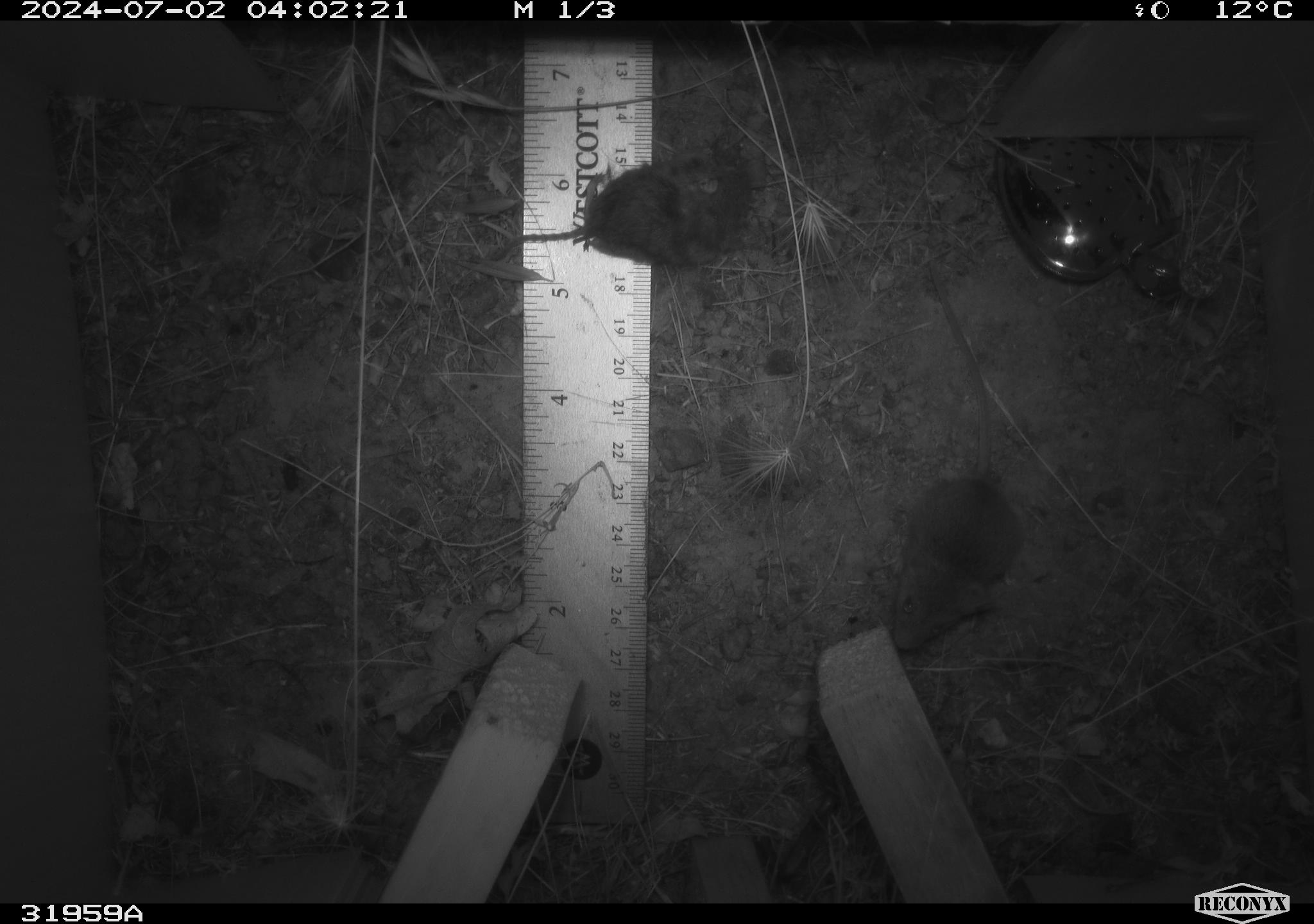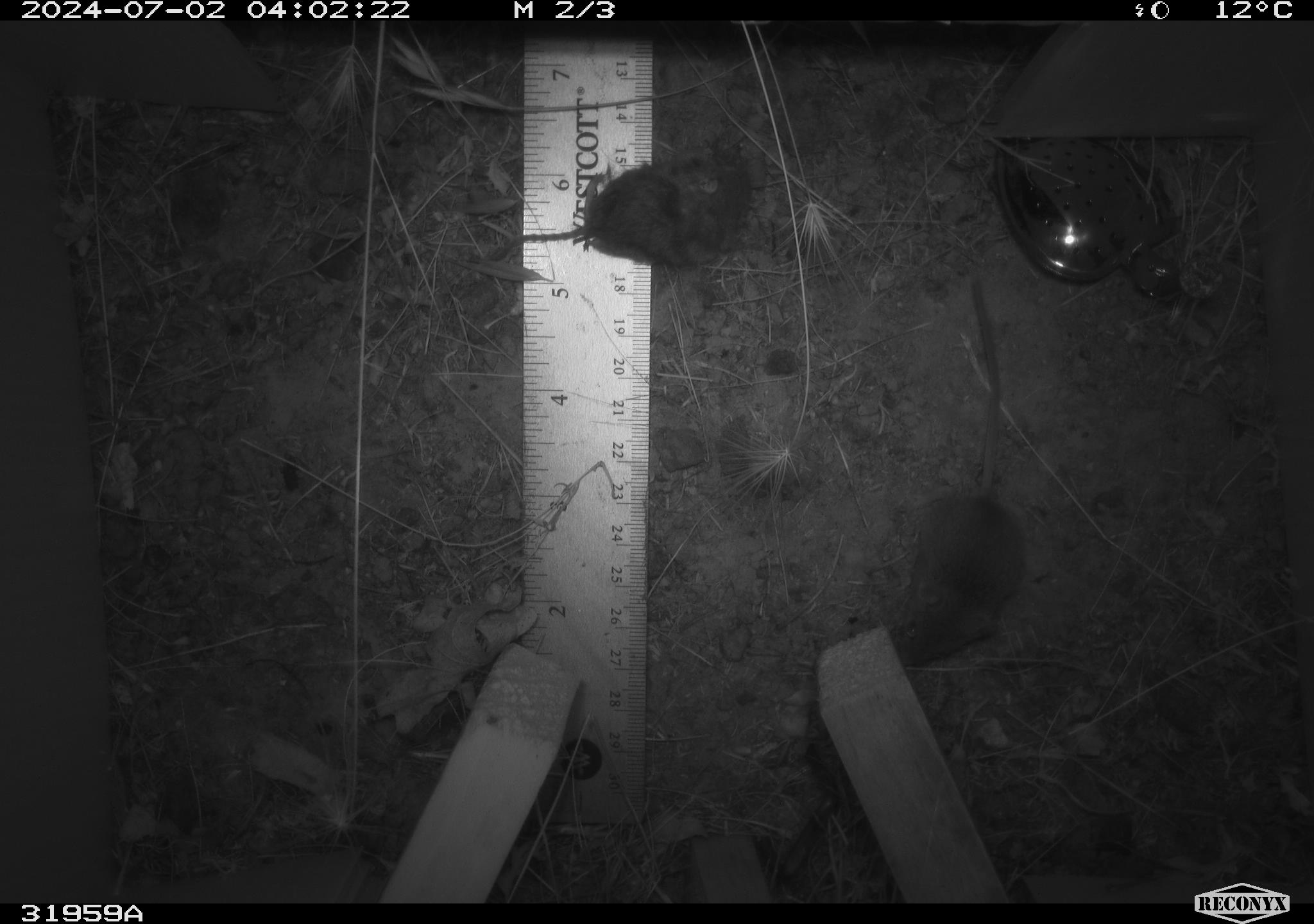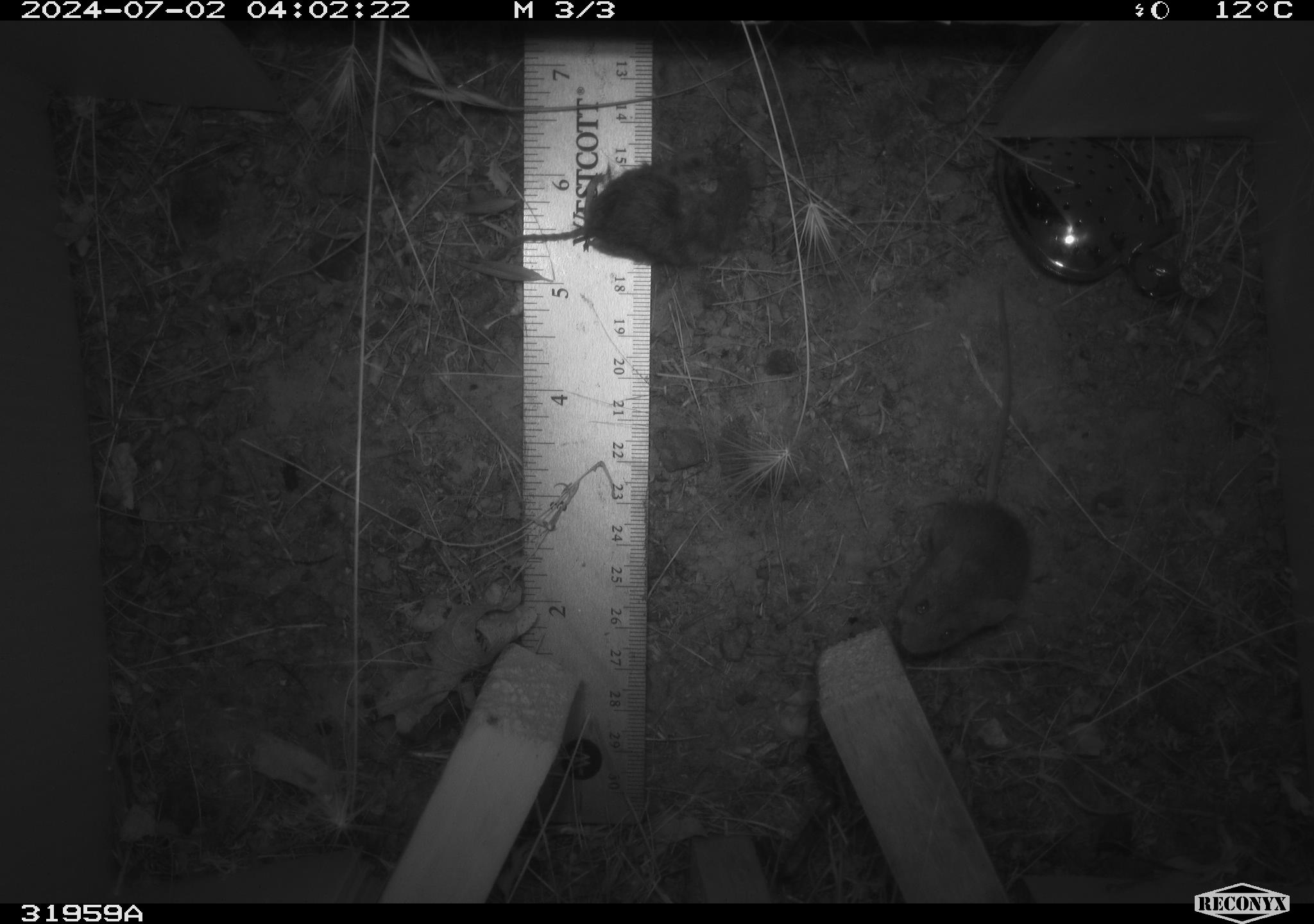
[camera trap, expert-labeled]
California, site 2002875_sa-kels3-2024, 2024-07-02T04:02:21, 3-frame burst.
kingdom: Animalia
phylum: Chordata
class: Mammalia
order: Rodentia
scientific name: Rodentia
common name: mouse species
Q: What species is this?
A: Mouse species (Rodentia).